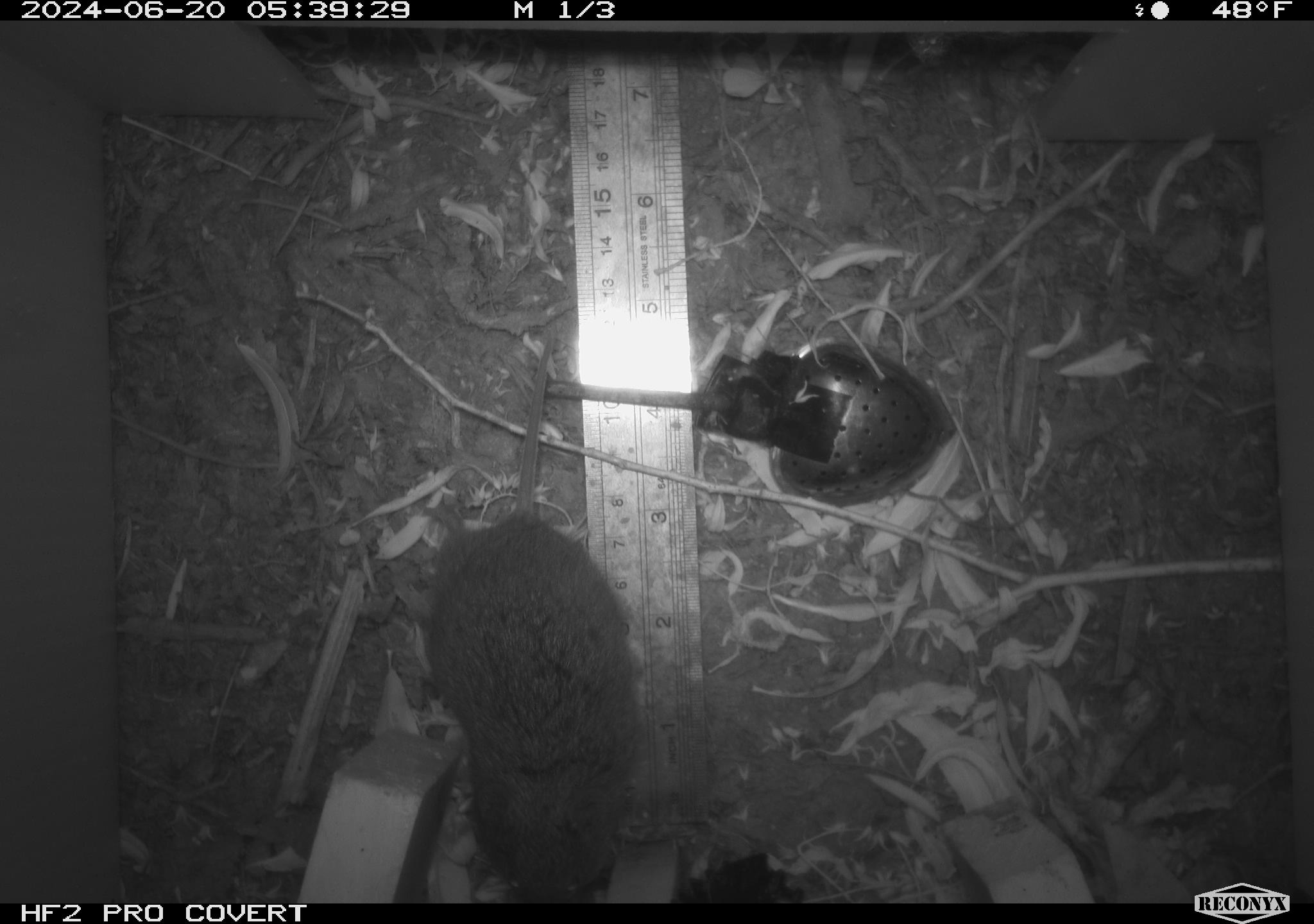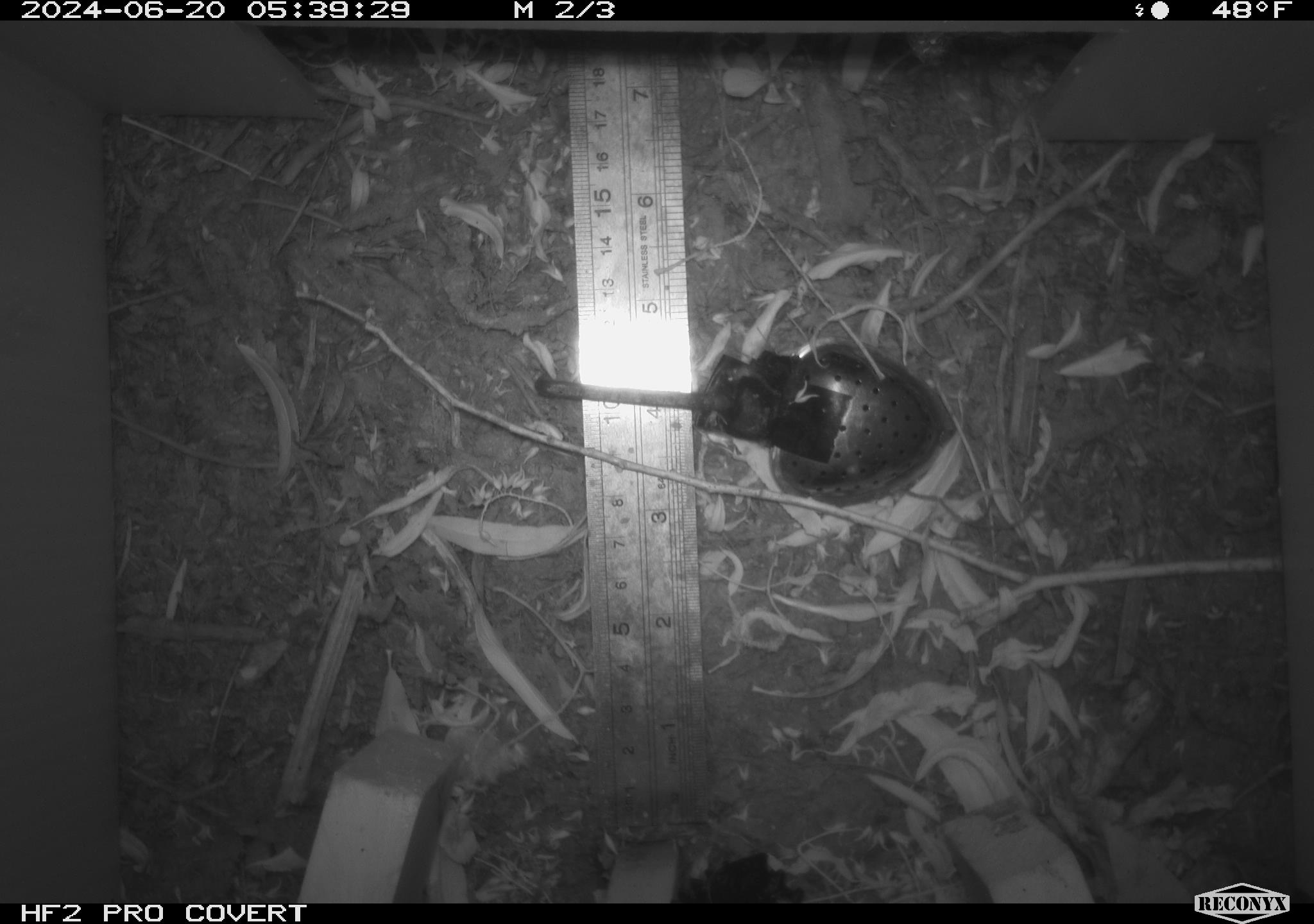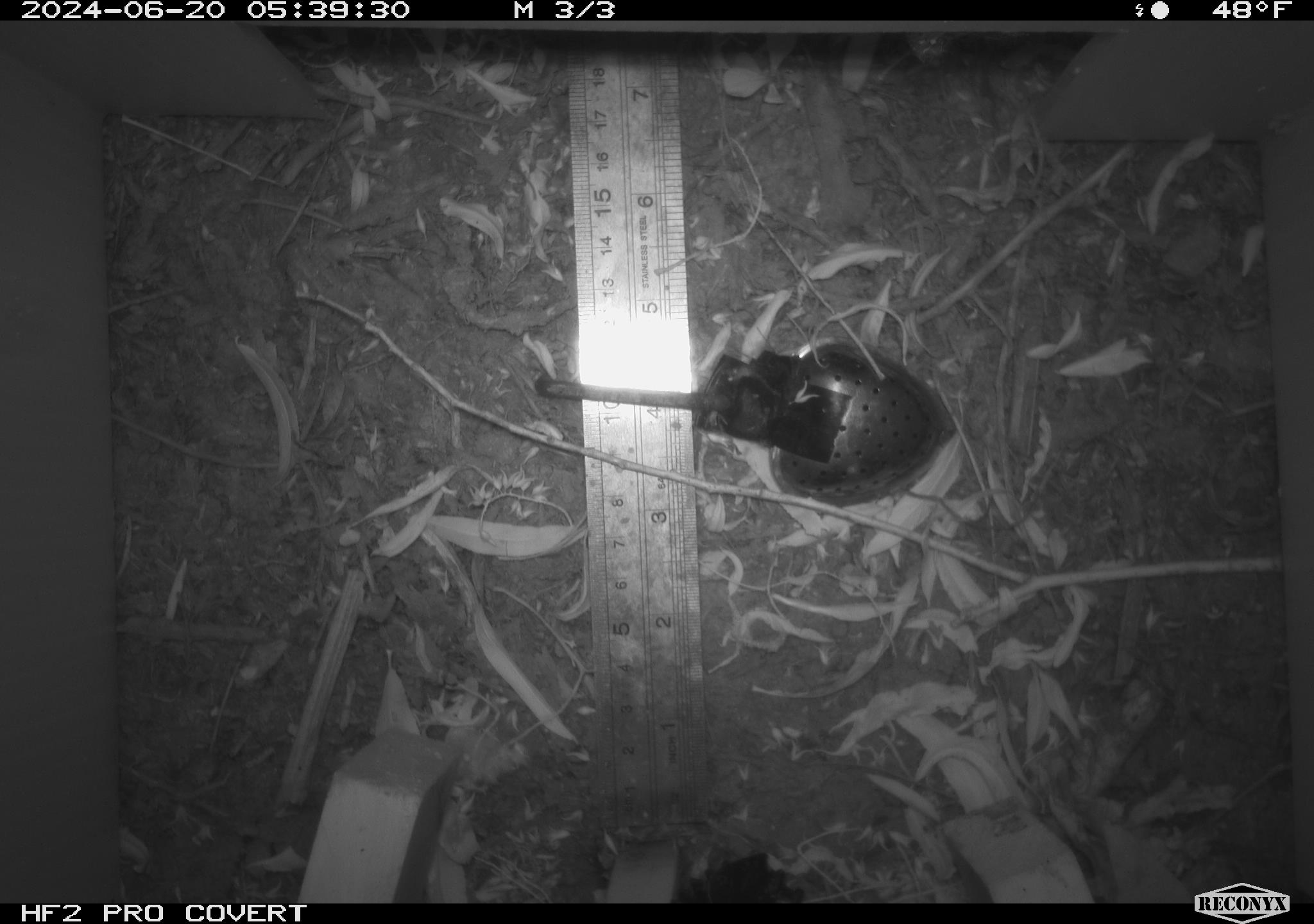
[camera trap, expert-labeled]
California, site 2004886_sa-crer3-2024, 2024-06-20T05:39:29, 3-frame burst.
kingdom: Animalia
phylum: Chordata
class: Mammalia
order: Rodentia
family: Cricetidae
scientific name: Arvicolinae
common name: voles, lemmings, and muskrats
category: arvicolinae subfamily